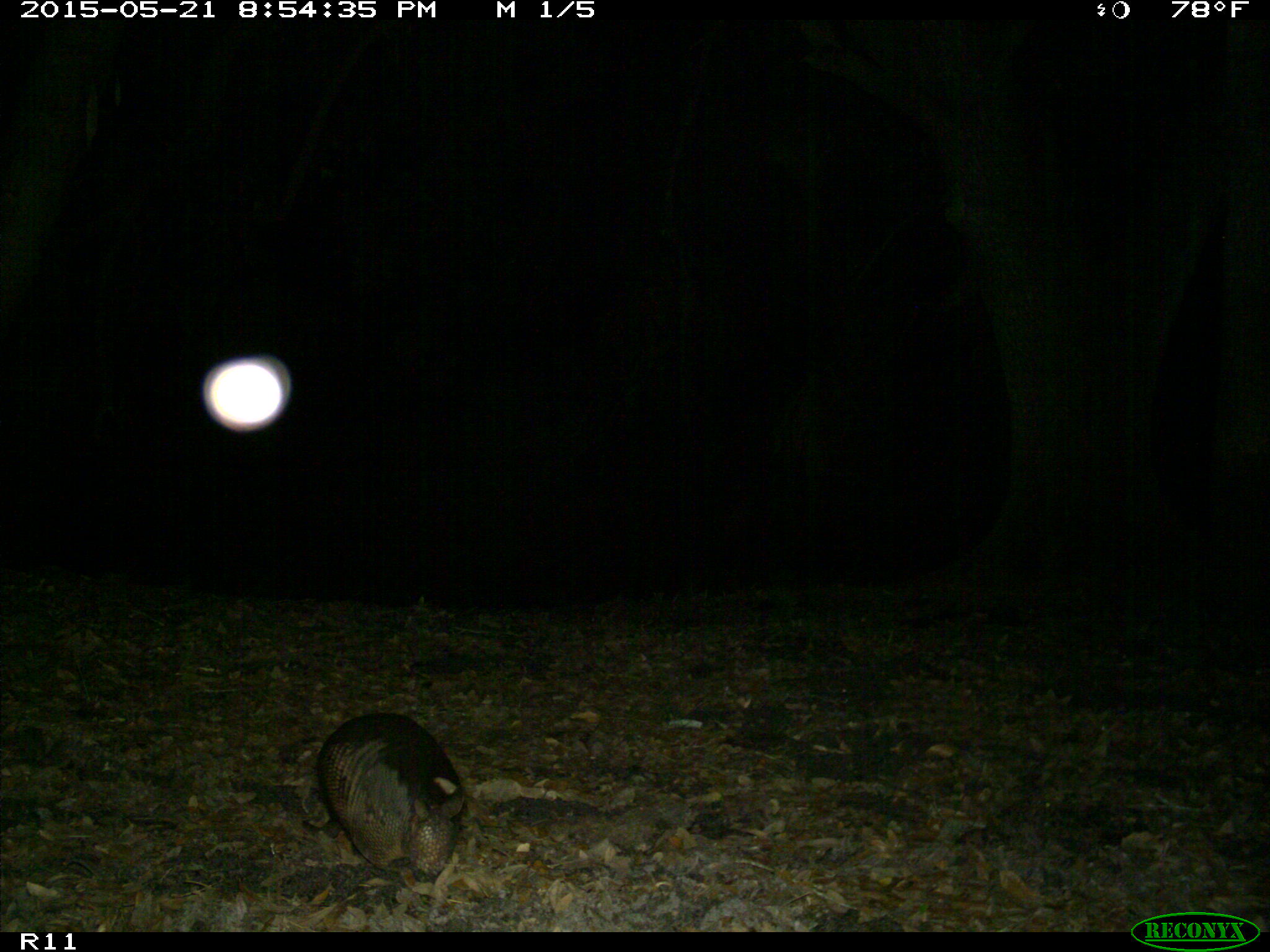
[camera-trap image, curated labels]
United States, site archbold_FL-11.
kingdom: Animalia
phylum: Chordata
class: Mammalia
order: Cingulata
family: Dasypodidae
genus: Dasypus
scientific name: Dasypus novemcinctus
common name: nine-banded armadillo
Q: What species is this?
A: Dasypus novemcinctus (nine-banded armadillo).